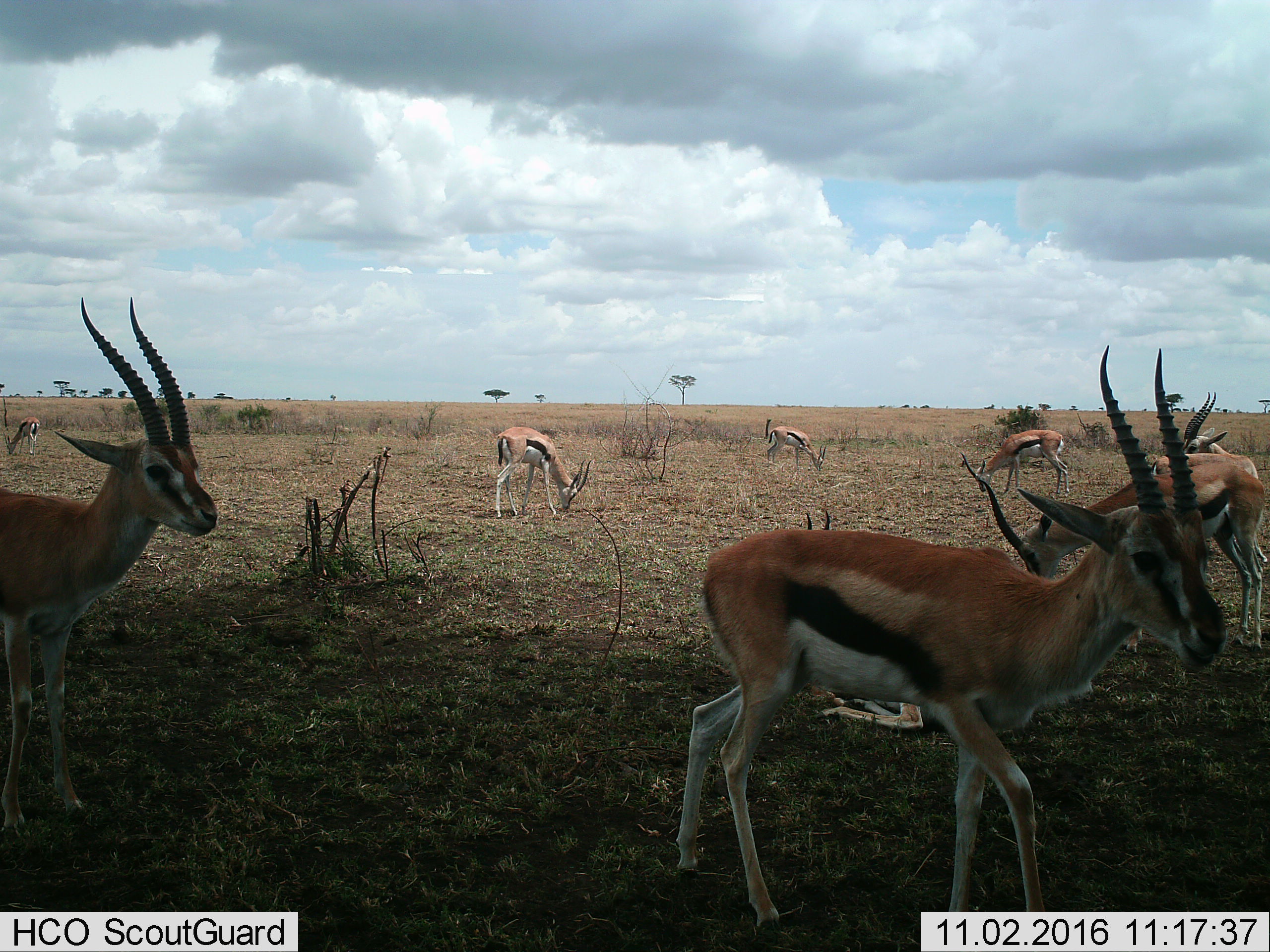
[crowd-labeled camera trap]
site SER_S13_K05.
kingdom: Animalia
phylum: Chordata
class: Mammalia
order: Artiodactyla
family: Bovidae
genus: Eudorcas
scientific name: Eudorcas thomsonii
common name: thomson's gazelle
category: gazellethomsons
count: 9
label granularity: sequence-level